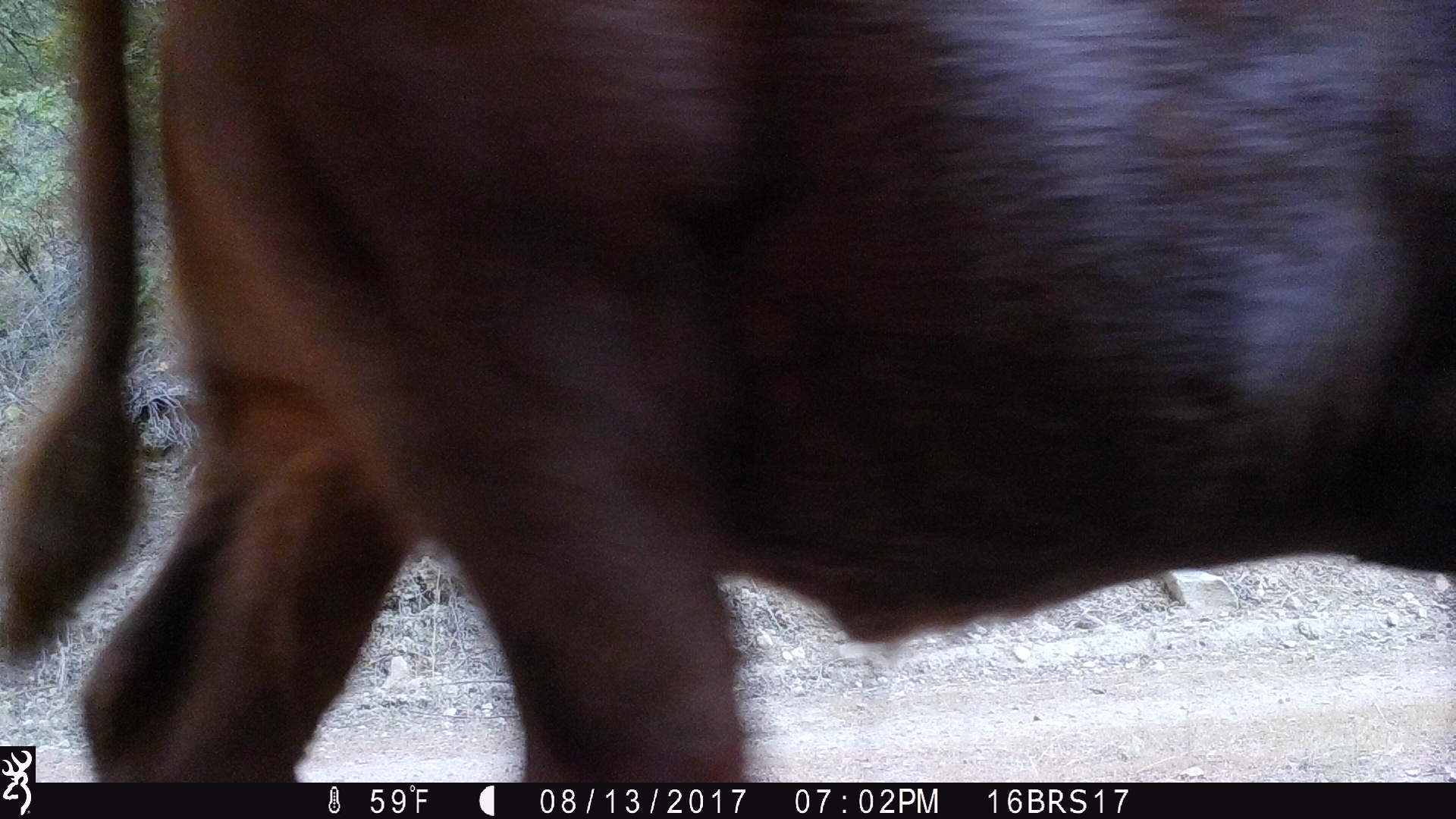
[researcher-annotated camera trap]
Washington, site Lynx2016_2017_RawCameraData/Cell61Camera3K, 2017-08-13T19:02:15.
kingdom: Animalia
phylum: Chordata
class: Mammalia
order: Artiodactyla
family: Bovidae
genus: Bos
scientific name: Bos taurus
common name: domestic cattle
Domestic cattle (Bos taurus). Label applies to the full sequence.